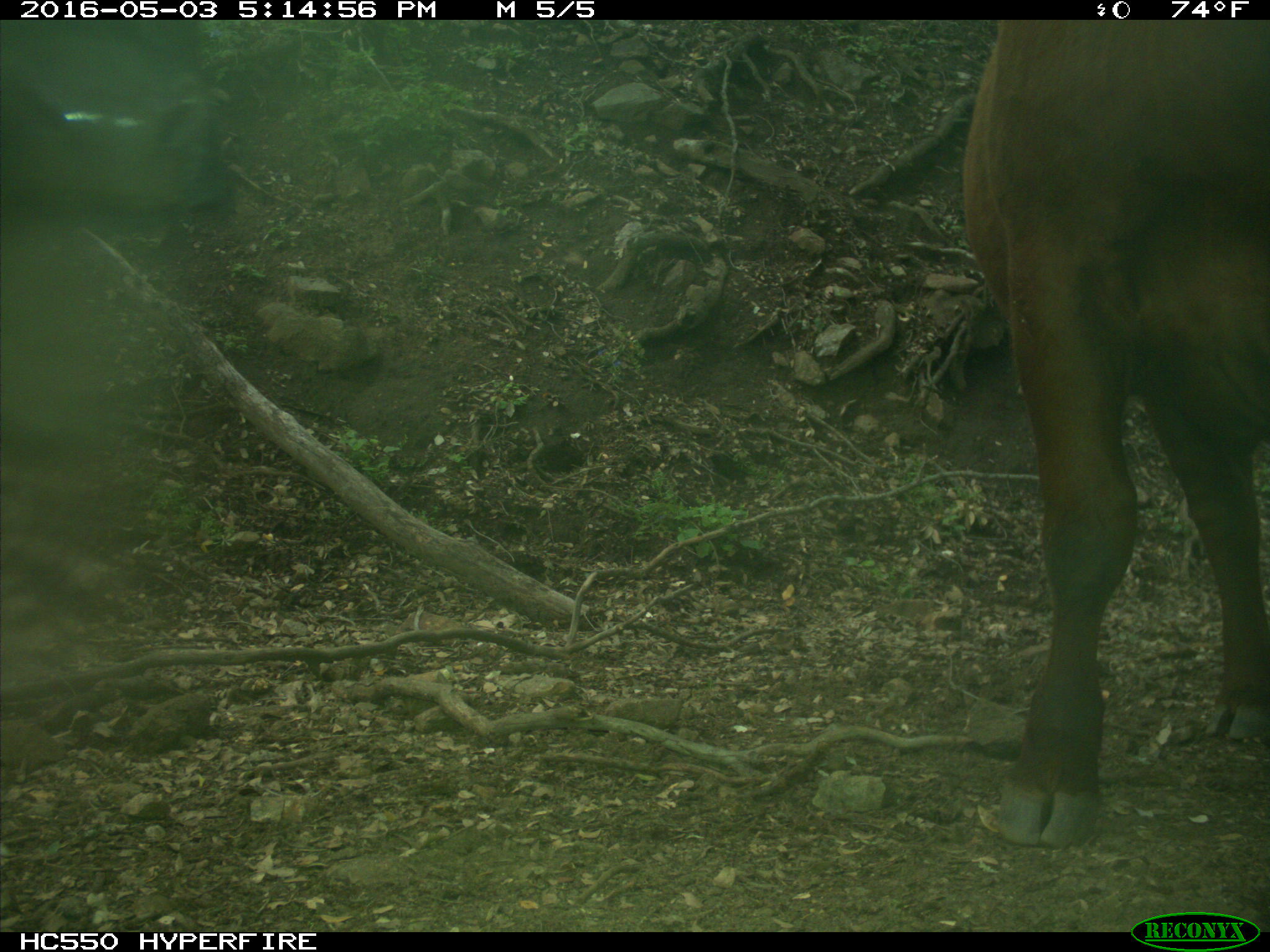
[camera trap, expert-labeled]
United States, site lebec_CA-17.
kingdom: Animalia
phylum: Chordata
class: Mammalia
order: Artiodactyla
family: Bovidae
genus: Bos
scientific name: Bos taurus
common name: domestic cow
Bos taurus (domestic cow).